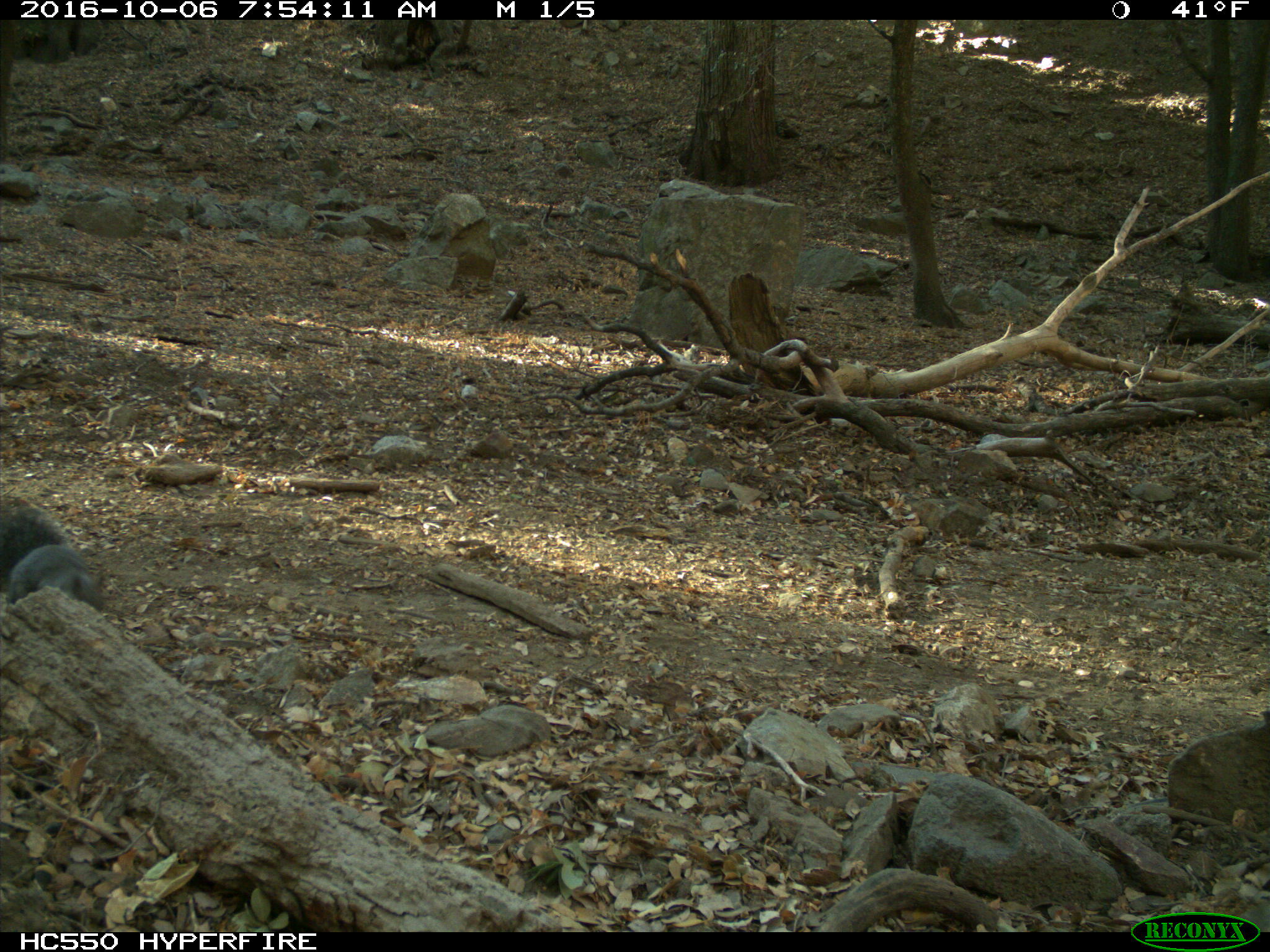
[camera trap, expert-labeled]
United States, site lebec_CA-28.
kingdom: Animalia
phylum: Chordata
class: Mammalia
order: Rodentia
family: Sciuridae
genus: Sciurus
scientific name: Sciurus carolinensis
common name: eastern gray squirrel